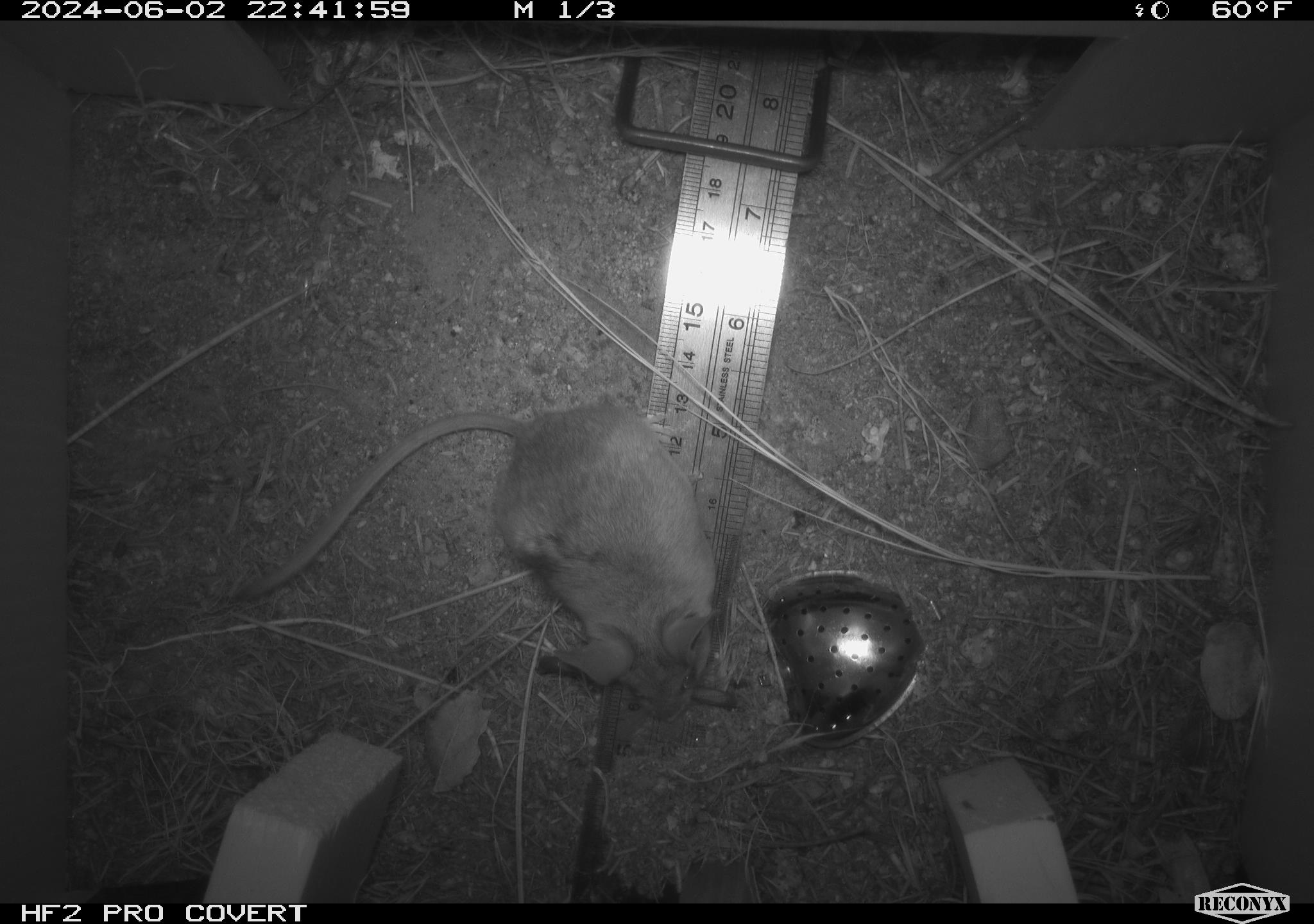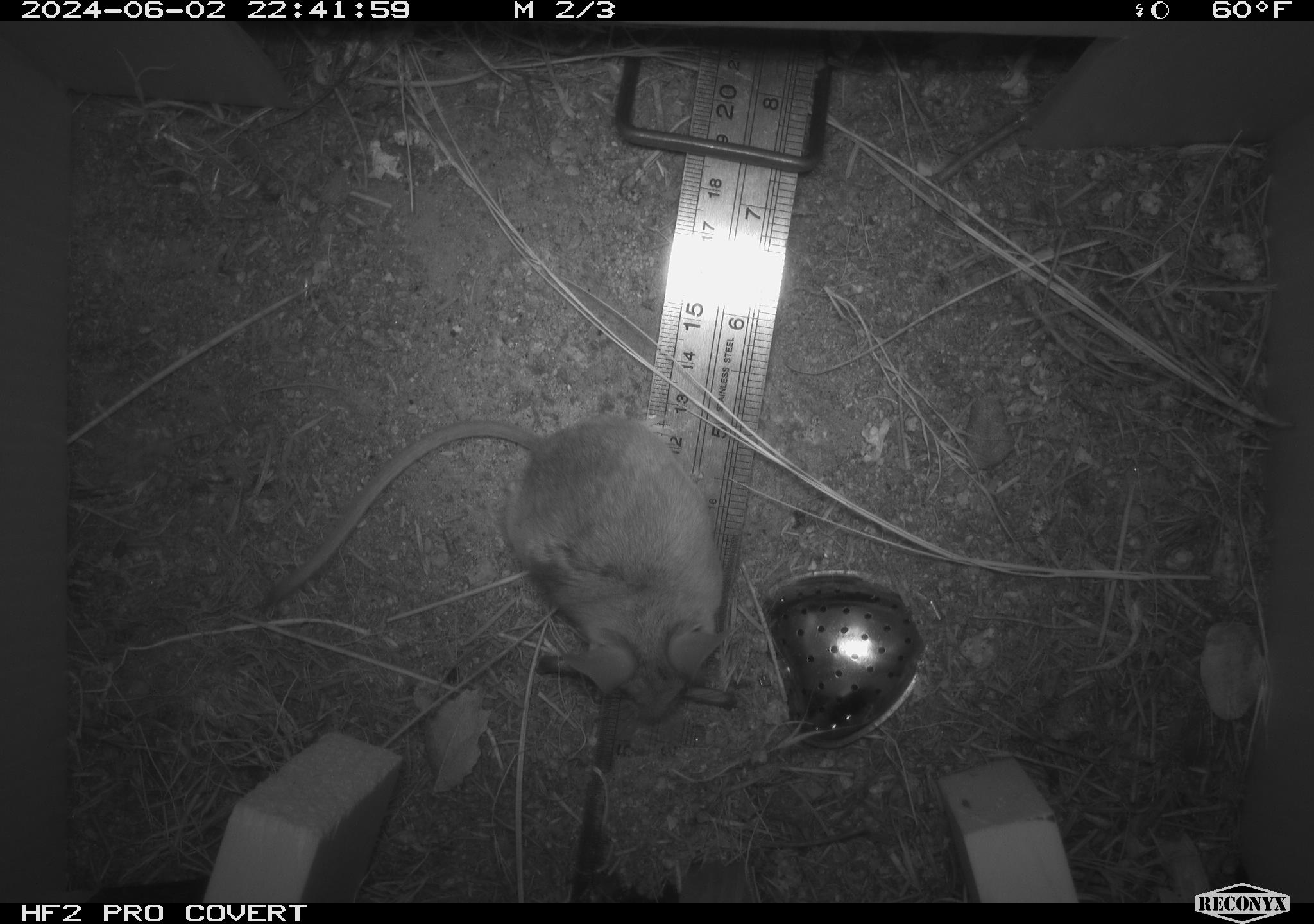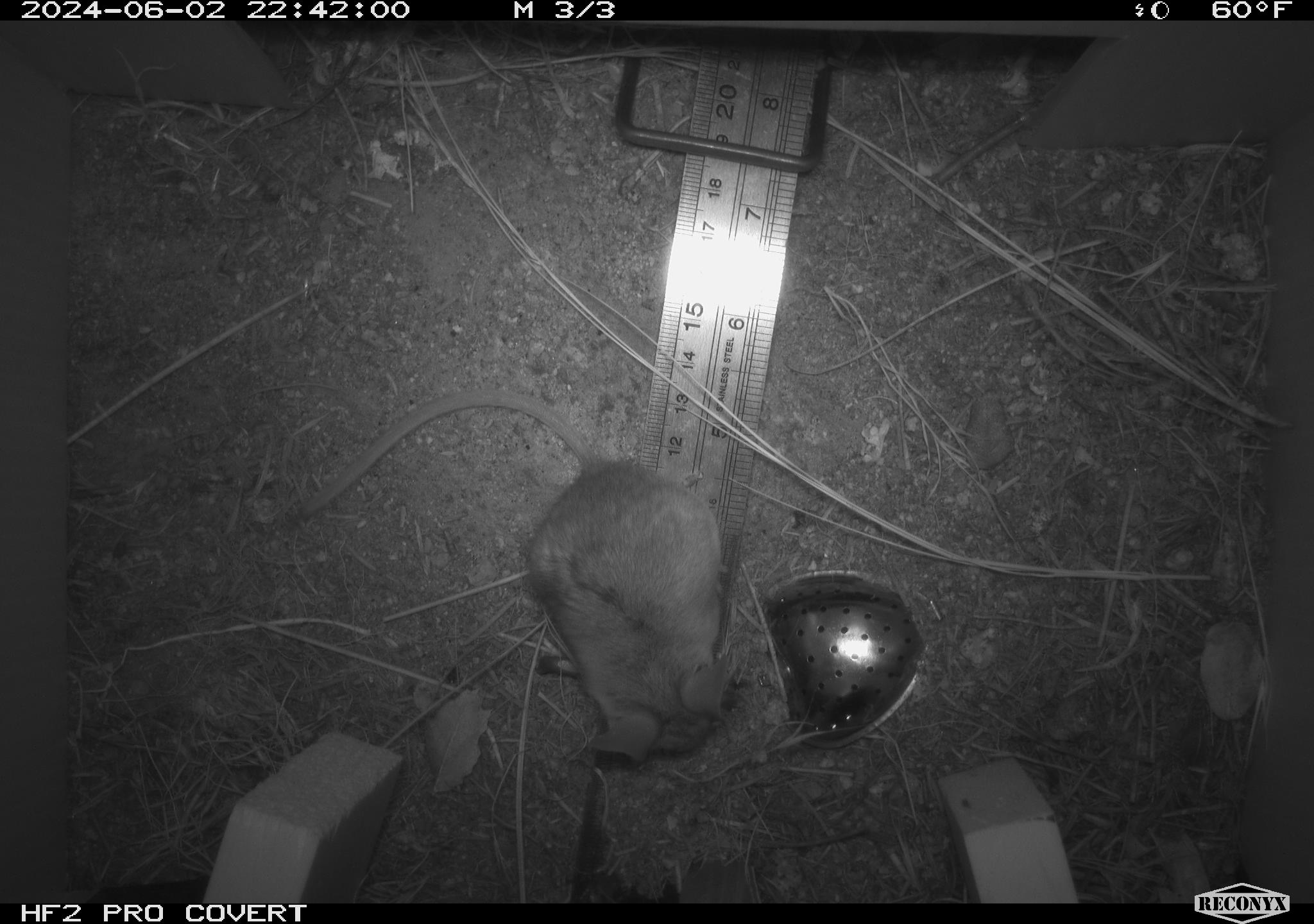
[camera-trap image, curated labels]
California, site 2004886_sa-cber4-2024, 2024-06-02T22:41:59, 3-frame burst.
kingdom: Animalia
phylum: Chordata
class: Mammalia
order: Rodentia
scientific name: Rodentia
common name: mouse species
Mouse species (Rodentia).